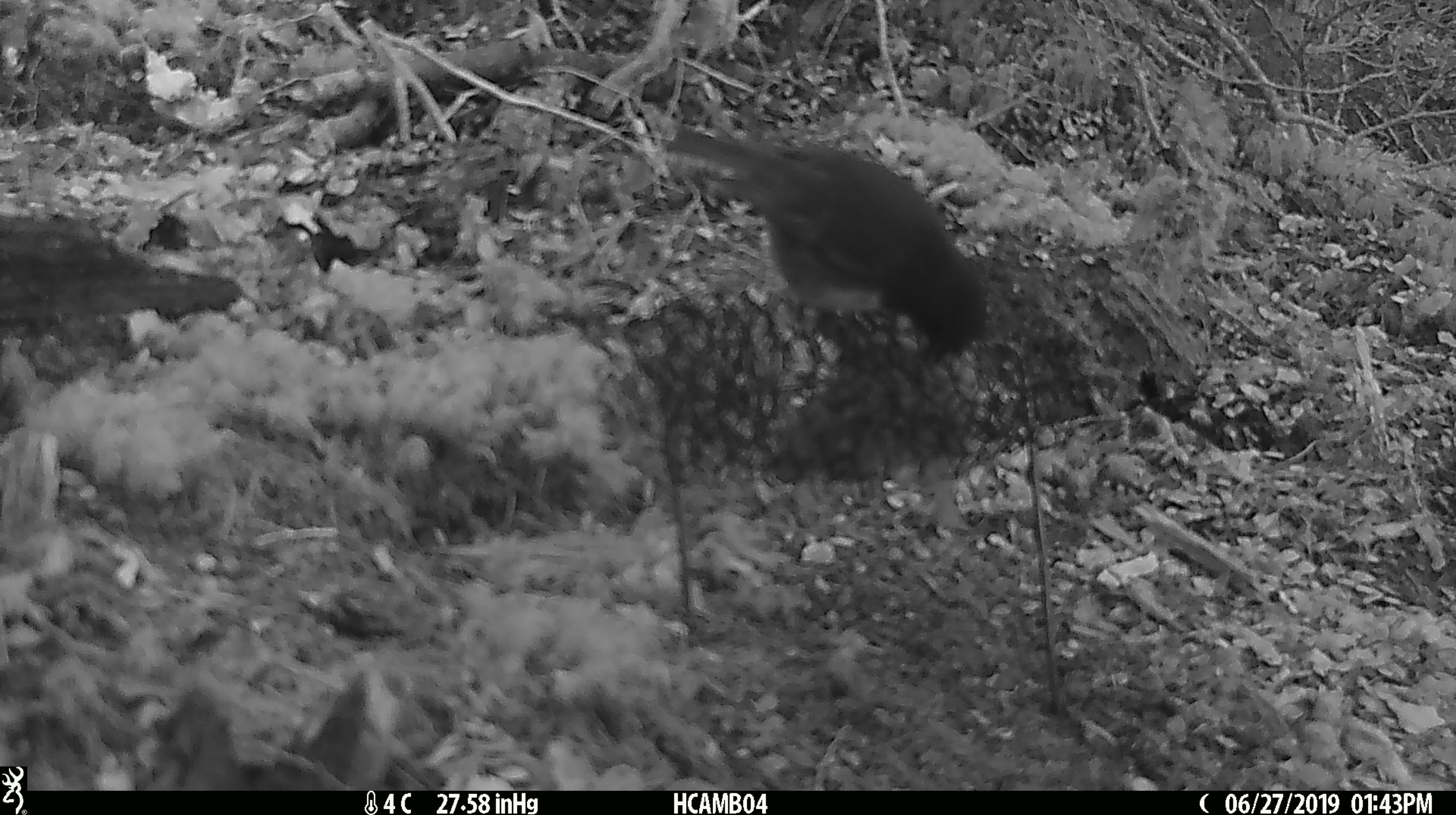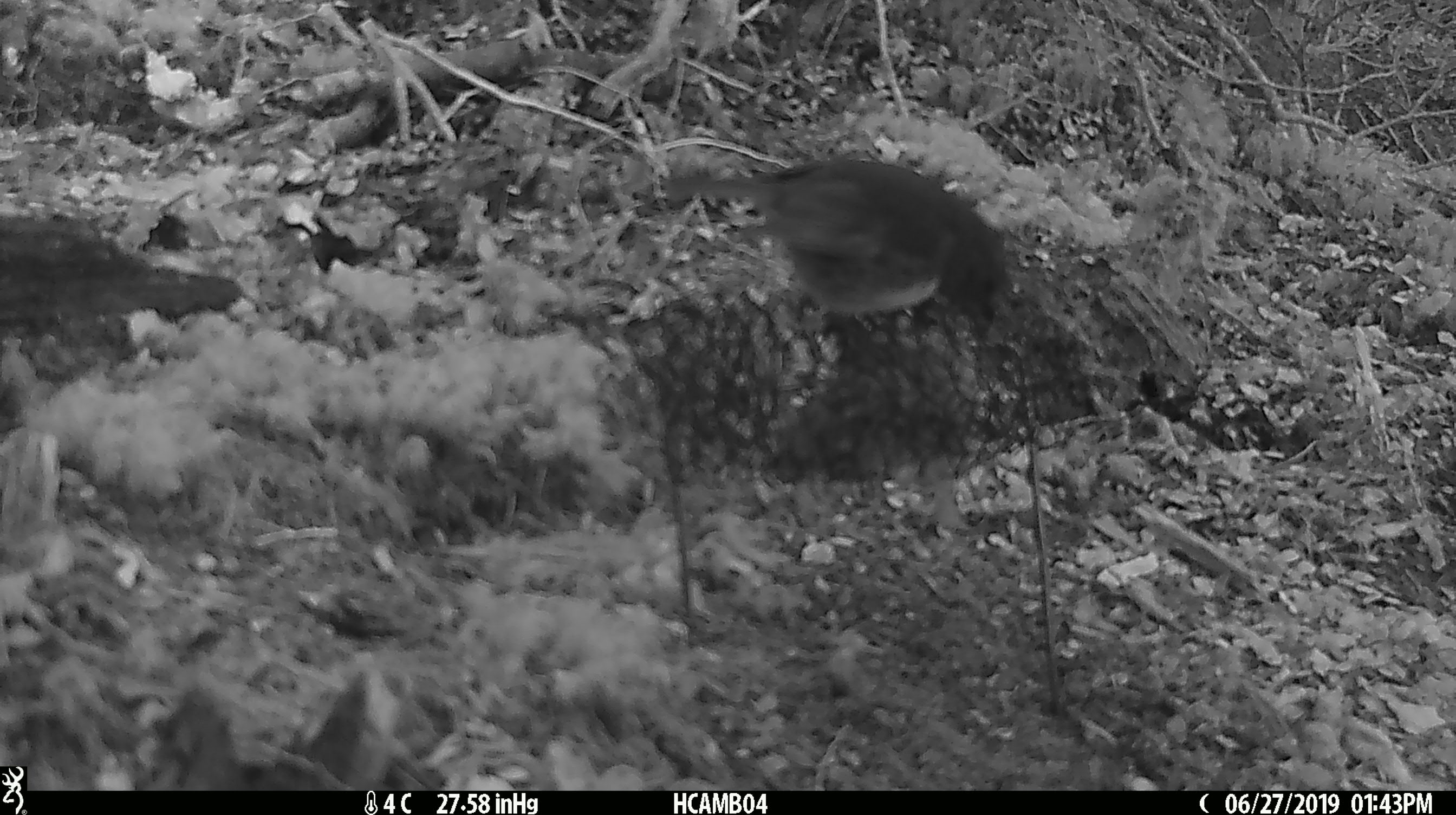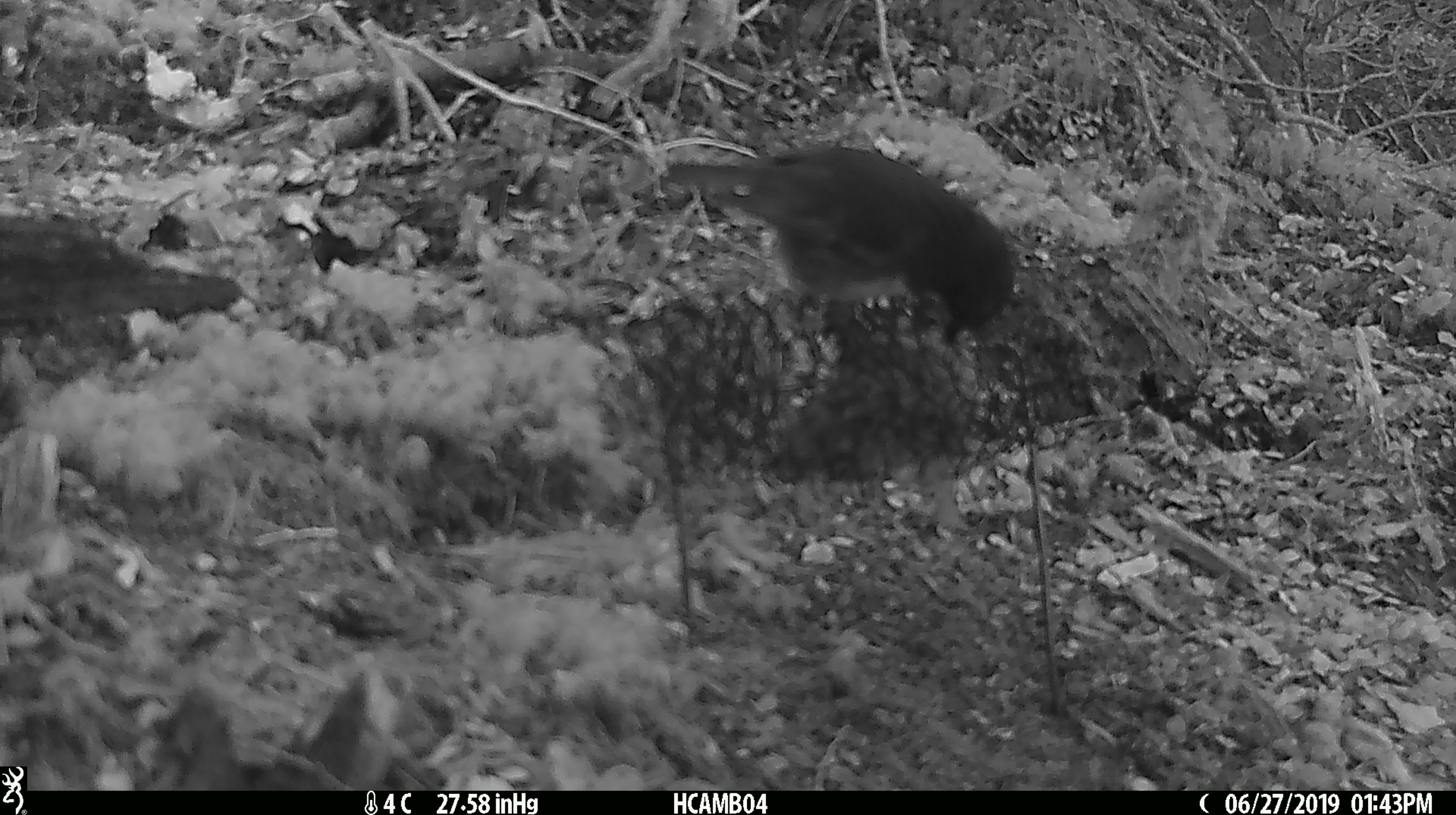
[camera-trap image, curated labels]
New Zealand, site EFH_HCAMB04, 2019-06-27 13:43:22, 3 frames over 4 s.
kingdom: Animalia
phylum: Chordata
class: Aves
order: Passeriformes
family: Petroicidae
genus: Petroica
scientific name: Petroica australis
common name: new zealand robin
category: robin